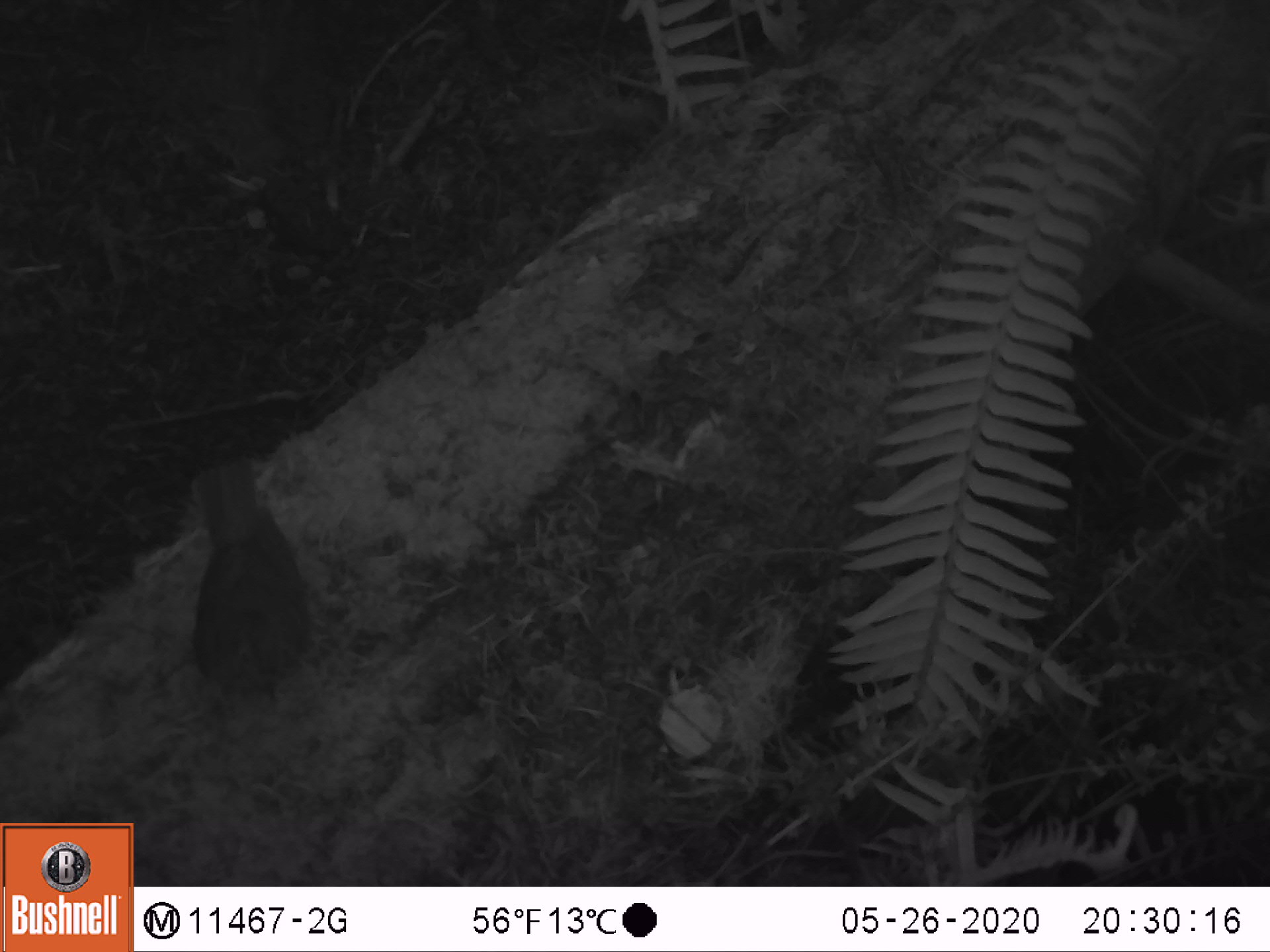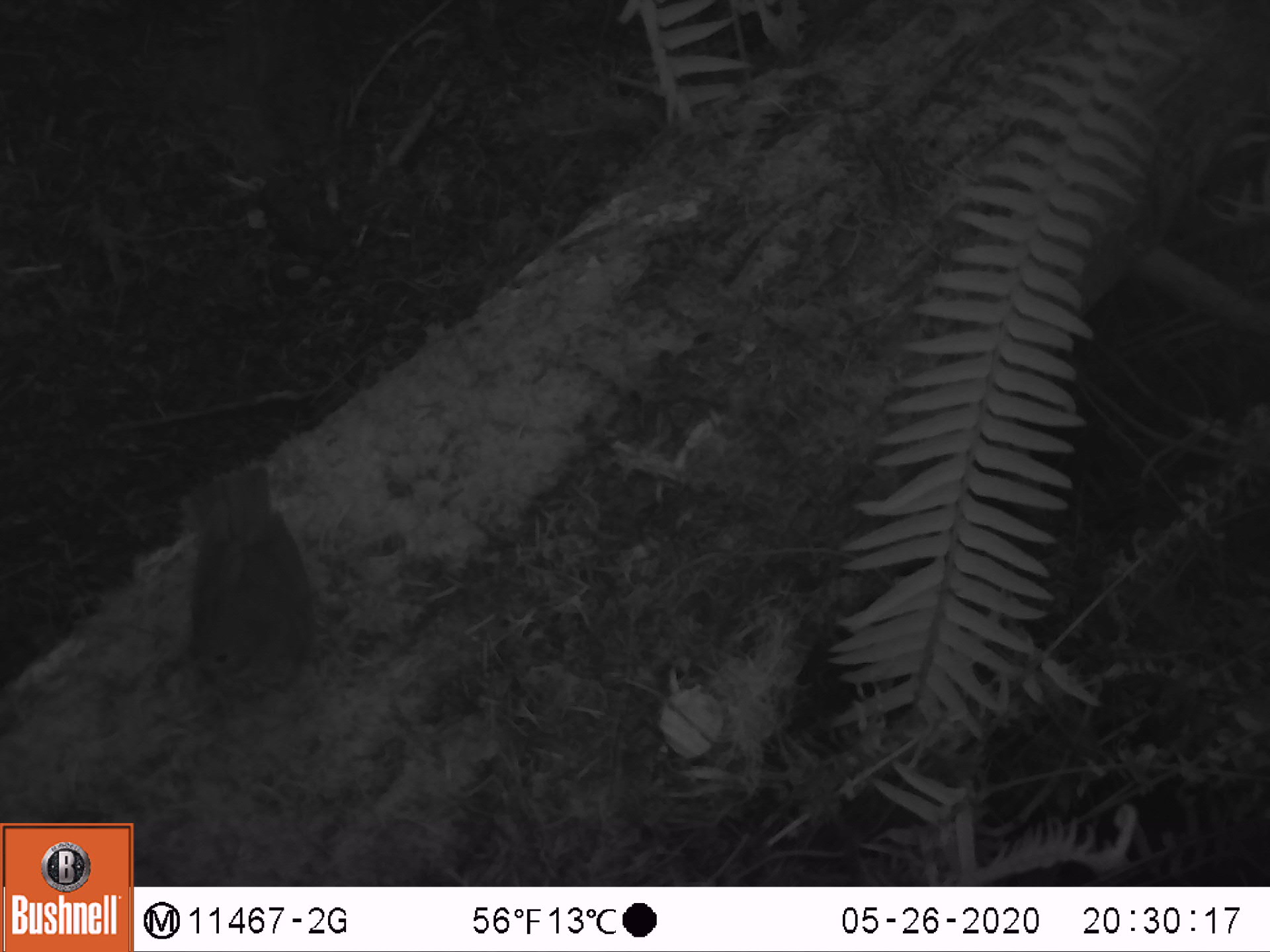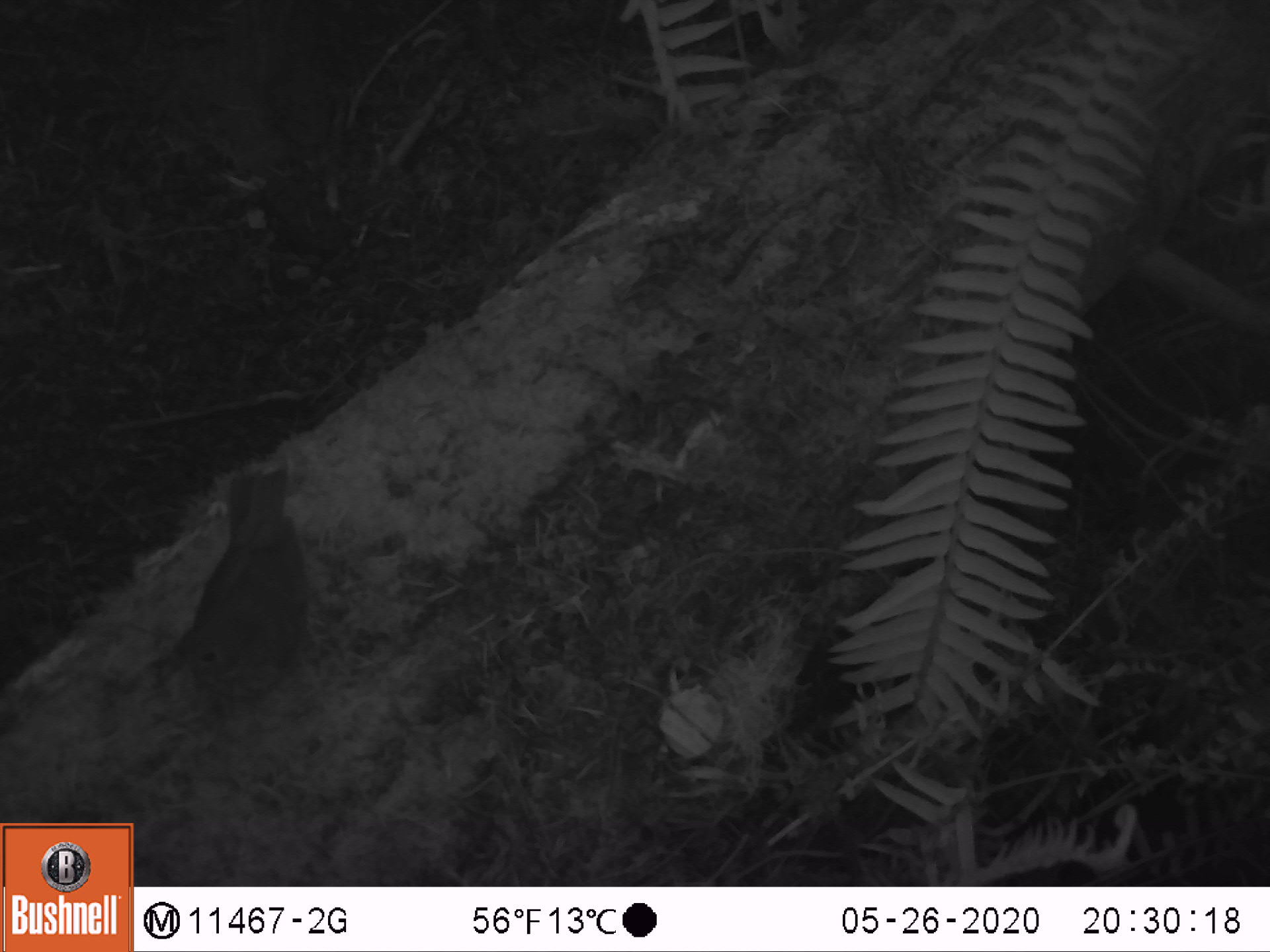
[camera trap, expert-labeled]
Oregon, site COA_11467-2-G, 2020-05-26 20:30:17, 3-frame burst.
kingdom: Animalia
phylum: Chordata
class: Aves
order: Passeriformes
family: Turdidae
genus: Catharus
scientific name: Catharus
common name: brown thrushes and nightingale-thrushes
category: catharus species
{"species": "catharus species (brown thrushes and nightingale-thrushes) (Catharus)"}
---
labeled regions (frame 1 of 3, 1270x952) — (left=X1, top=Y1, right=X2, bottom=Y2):
catharus species: (left=172, top=455, right=316, bottom=714)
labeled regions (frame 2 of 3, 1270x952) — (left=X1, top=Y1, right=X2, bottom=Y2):
catharus species: (left=181, top=459, right=318, bottom=709)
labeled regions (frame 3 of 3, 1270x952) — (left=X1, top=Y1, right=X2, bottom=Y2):
catharus species: (left=168, top=459, right=307, bottom=729)